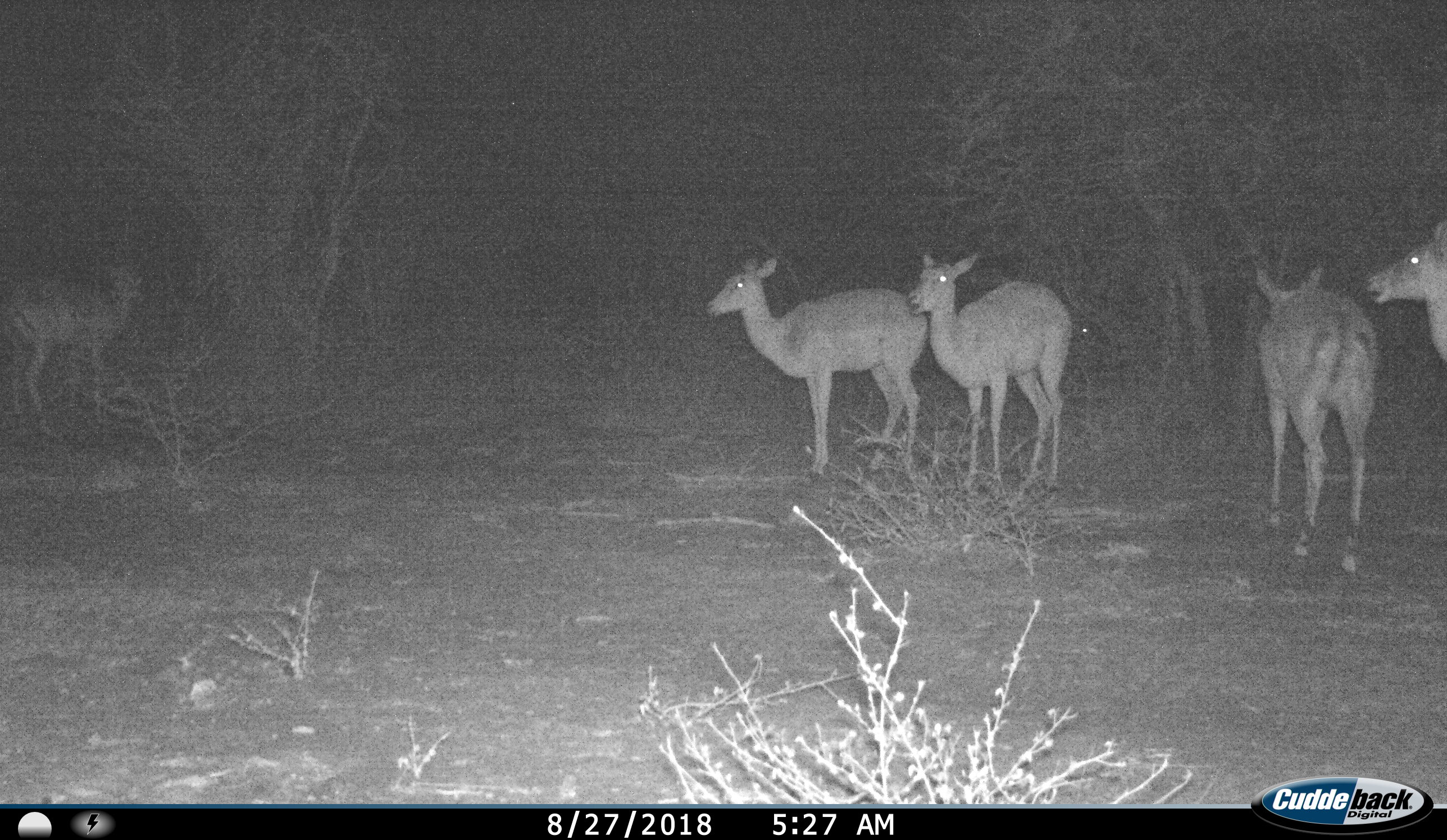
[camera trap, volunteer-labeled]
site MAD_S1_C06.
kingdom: Animalia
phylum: Chordata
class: Mammalia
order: Artiodactyla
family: Bovidae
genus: Aepyceros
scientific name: Aepyceros melampus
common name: impala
Impala (Aepyceros melampus), count 6. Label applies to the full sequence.